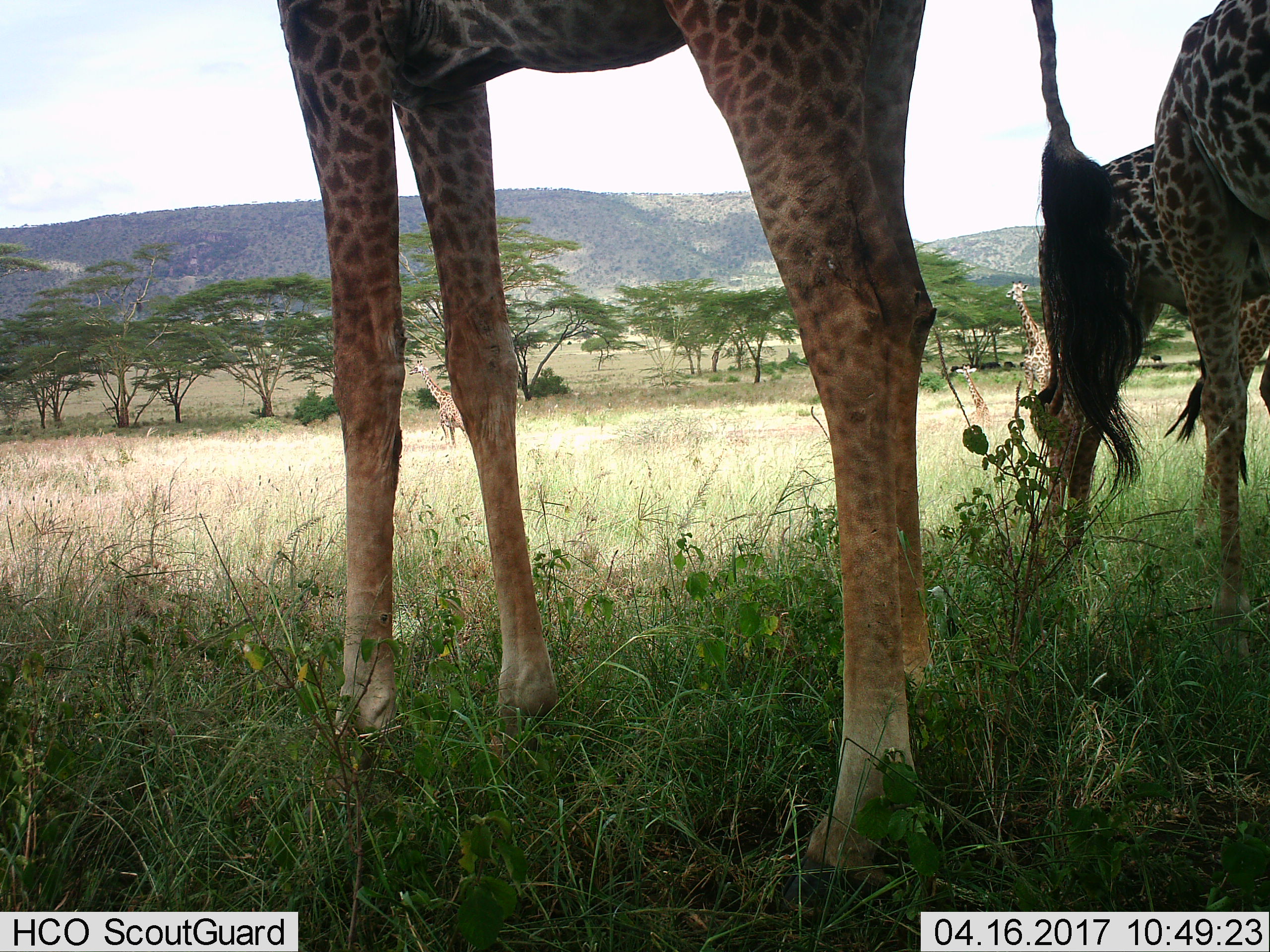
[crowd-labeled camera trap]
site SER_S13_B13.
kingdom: Animalia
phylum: Chordata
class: Mammalia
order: Artiodactyla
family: Giraffidae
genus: Giraffa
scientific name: Giraffa camelopardalis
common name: giraffe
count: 6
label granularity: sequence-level